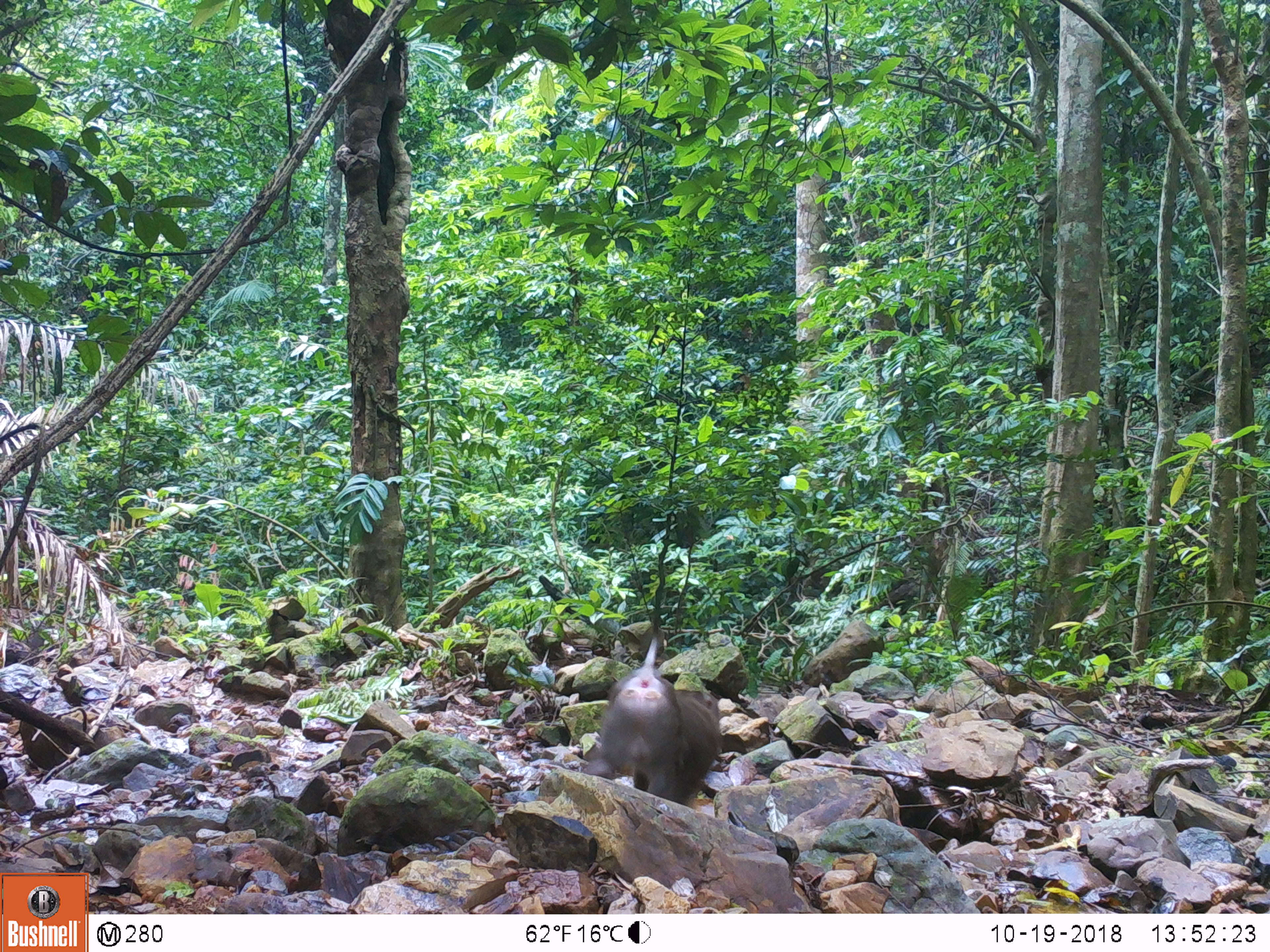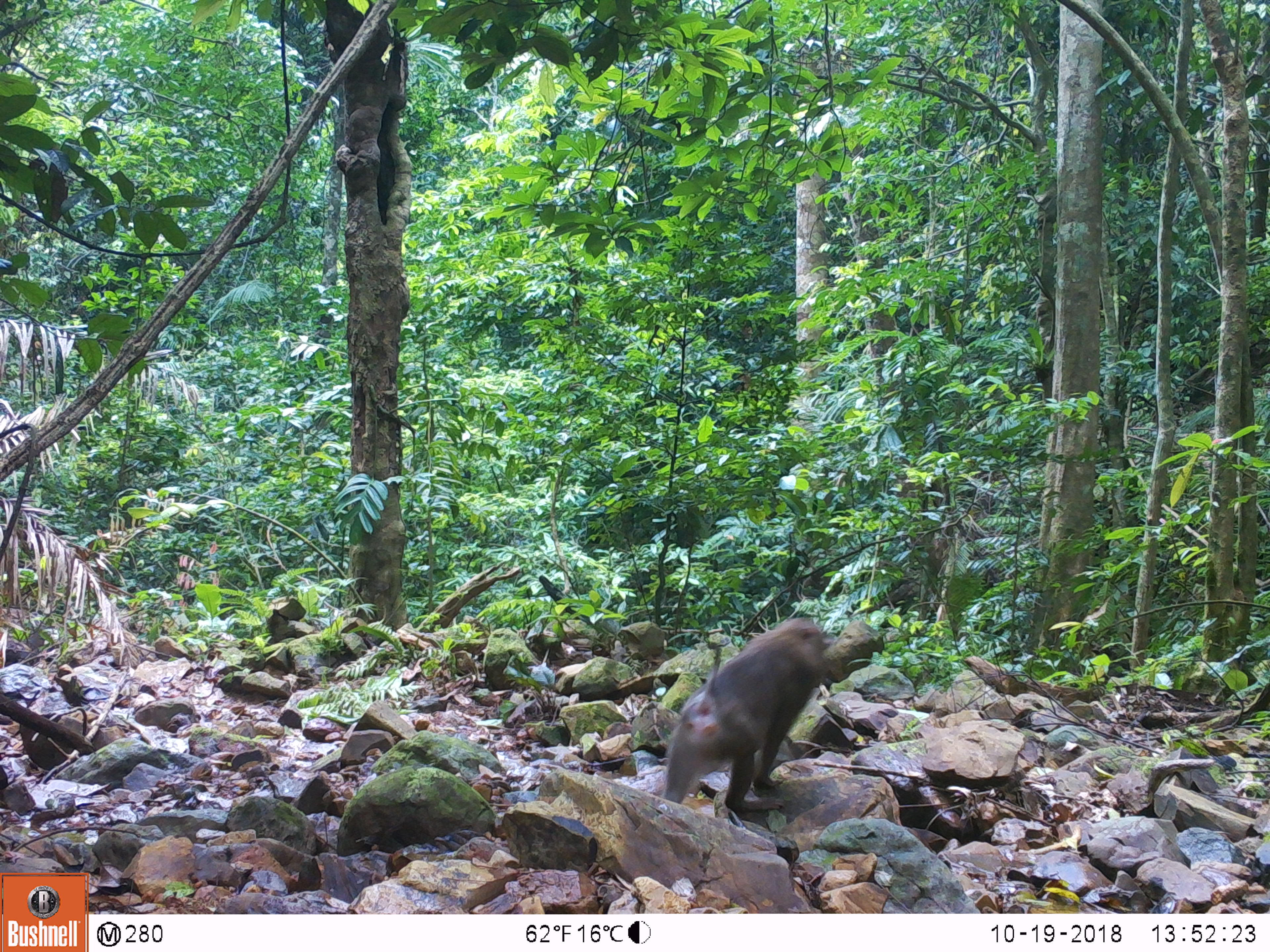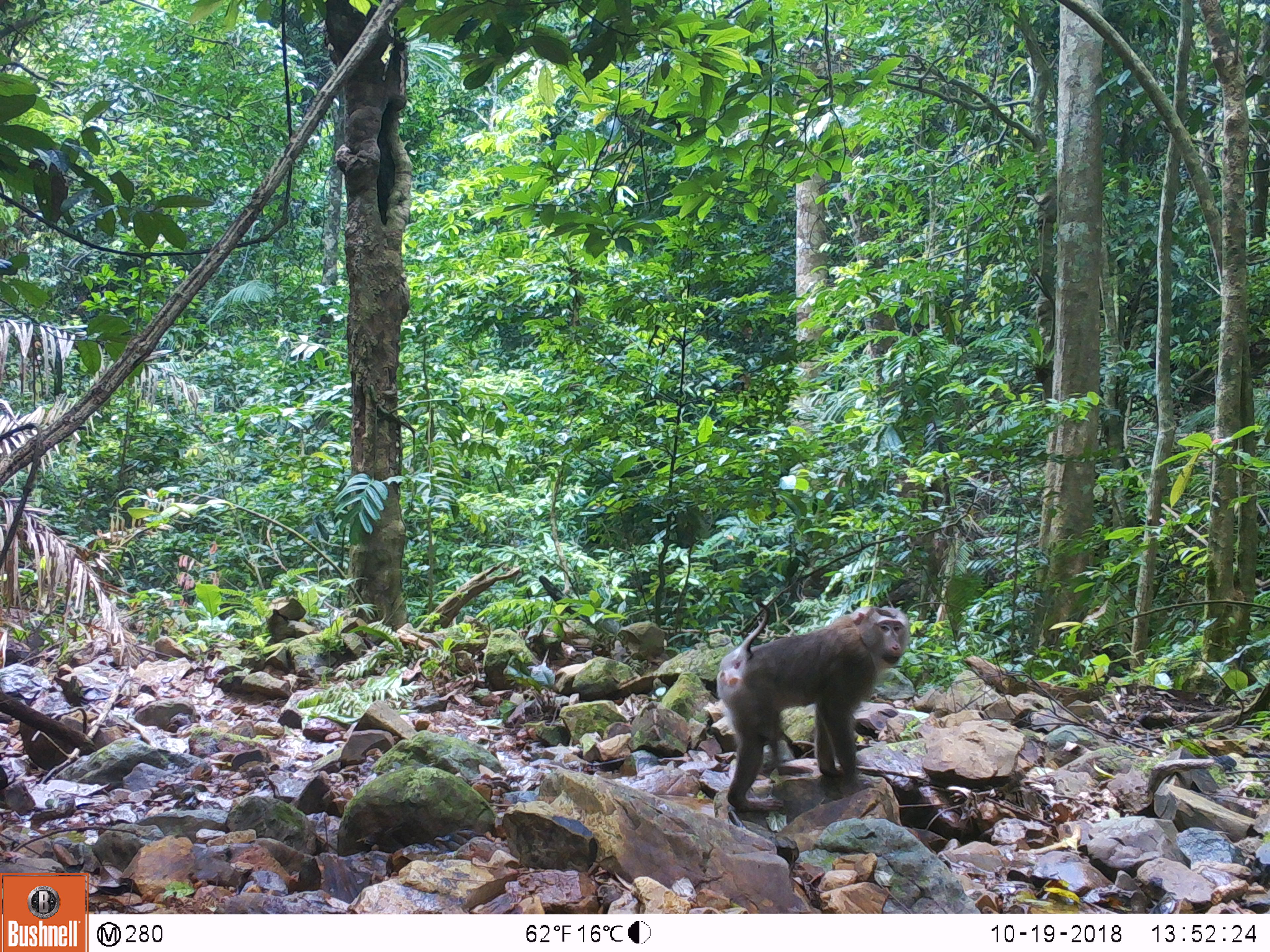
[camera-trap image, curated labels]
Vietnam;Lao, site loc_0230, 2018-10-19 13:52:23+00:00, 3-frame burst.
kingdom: Animalia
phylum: Chordata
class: Mammalia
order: Primates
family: Cercopithecidae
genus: Macaca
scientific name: Macaca nemestrina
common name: pig-tailed macaque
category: pig tailed macaque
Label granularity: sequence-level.